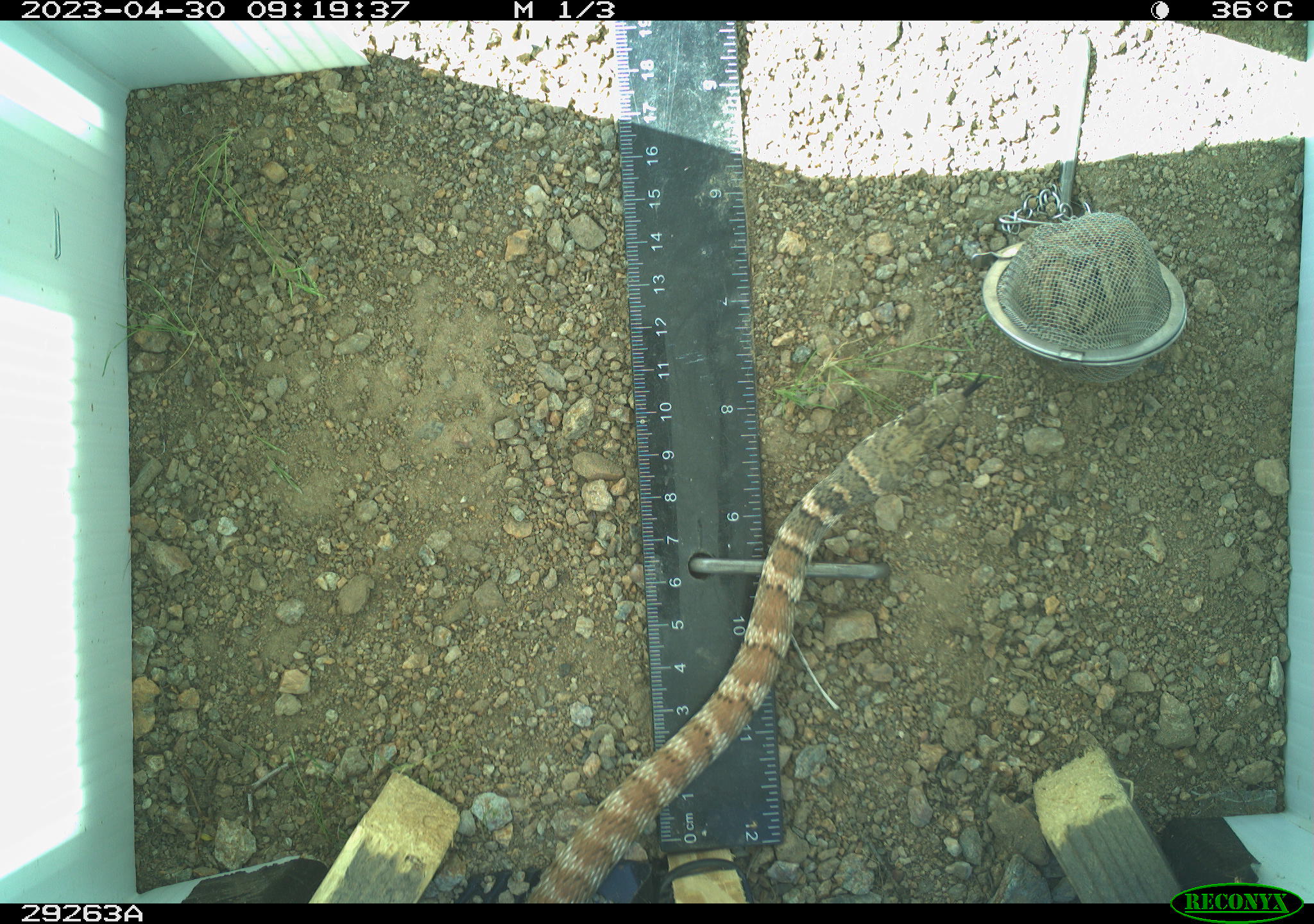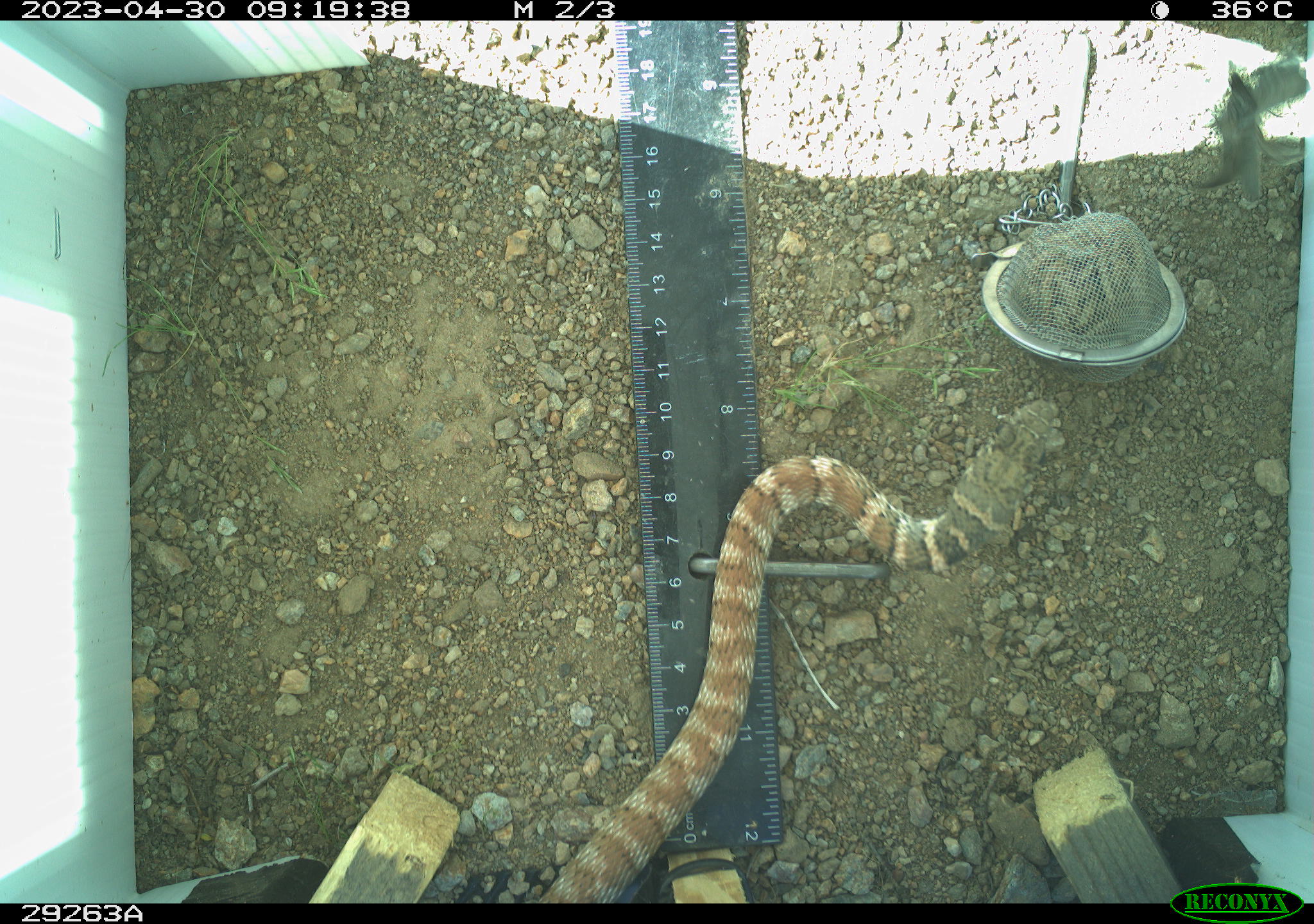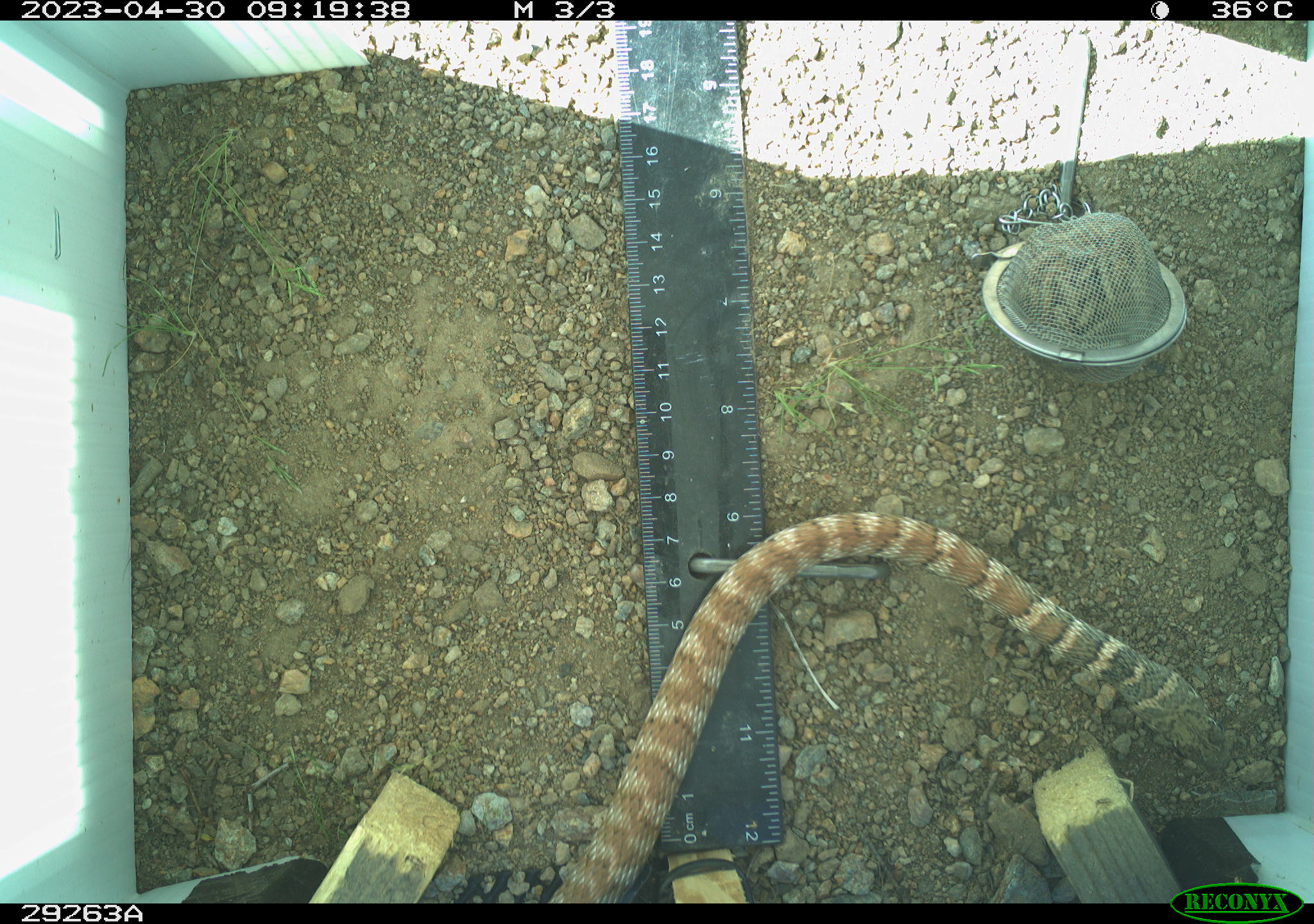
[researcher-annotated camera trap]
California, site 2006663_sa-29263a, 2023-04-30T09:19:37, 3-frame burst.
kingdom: Animalia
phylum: Chordata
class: Reptilia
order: Squamata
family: Colubridae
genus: Masticophis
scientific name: Masticophis flagellum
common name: coachwhip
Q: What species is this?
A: Coachwhip (Masticophis flagellum).